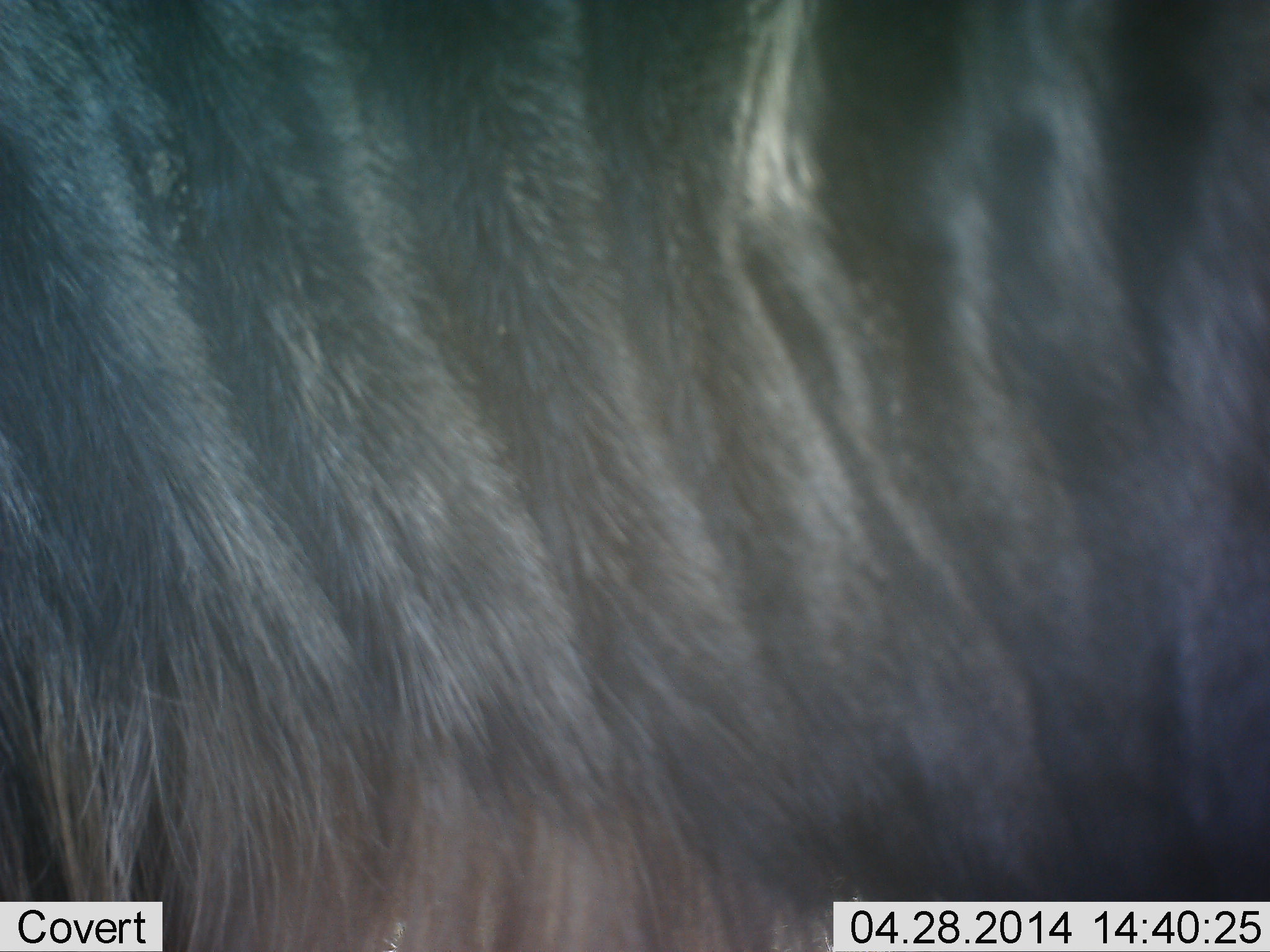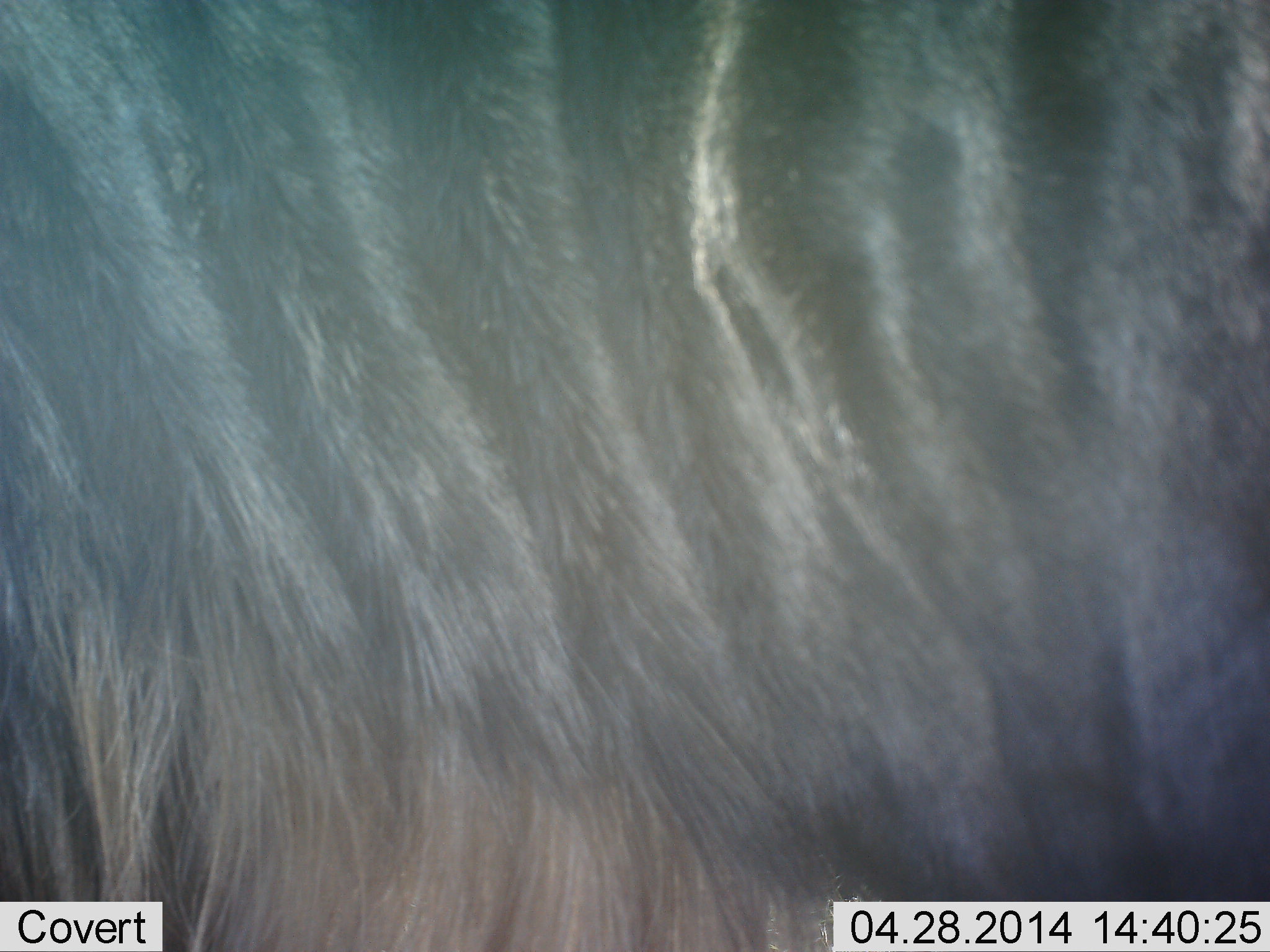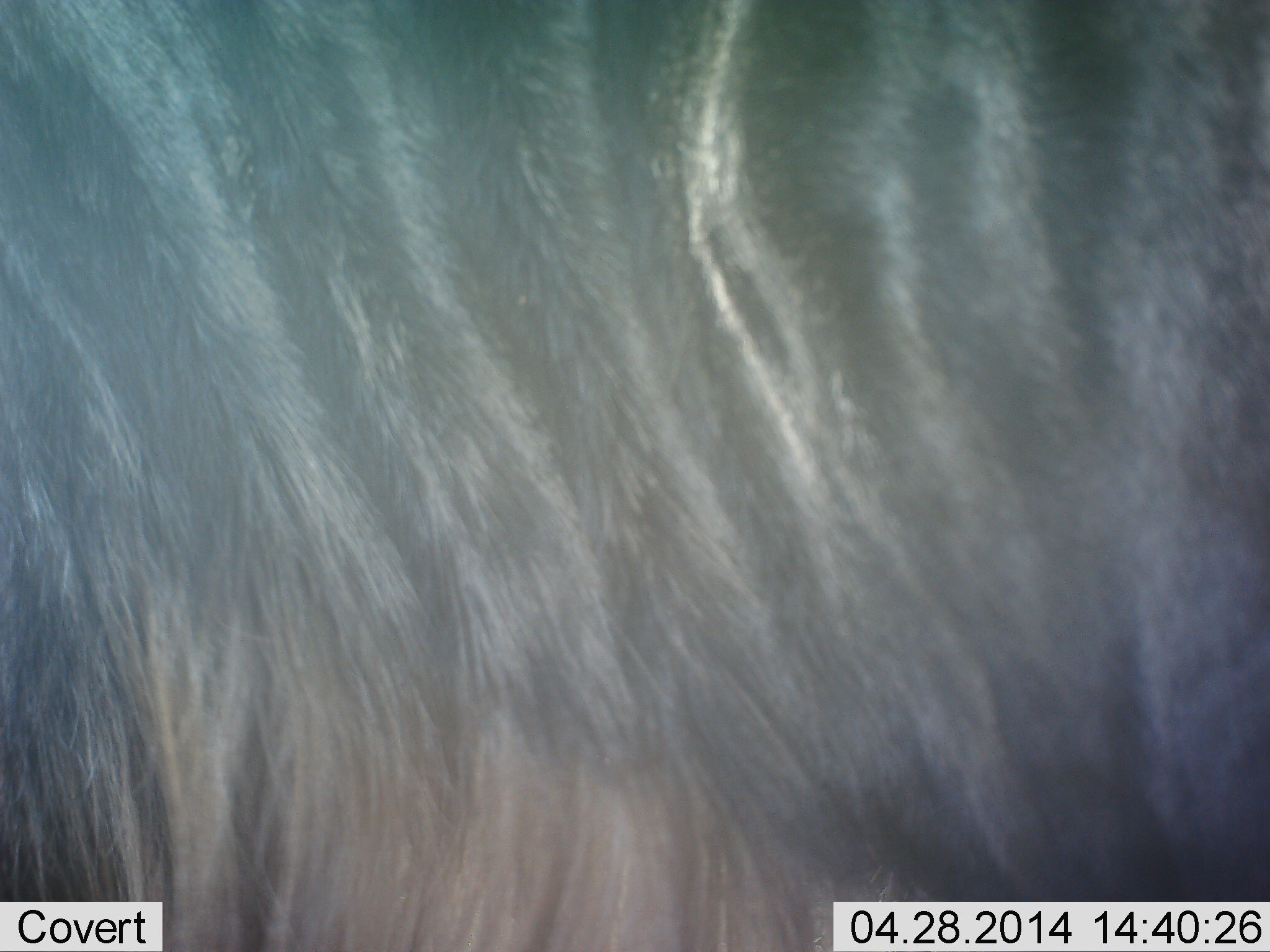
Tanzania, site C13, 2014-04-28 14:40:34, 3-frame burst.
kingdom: Animalia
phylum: Chordata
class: Mammalia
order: Artiodactyla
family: Bovidae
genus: Connochaetes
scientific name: Connochaetes taurinus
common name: blue wildebeest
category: wildebeest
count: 1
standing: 100%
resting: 0%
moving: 0%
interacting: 0%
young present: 0%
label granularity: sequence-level